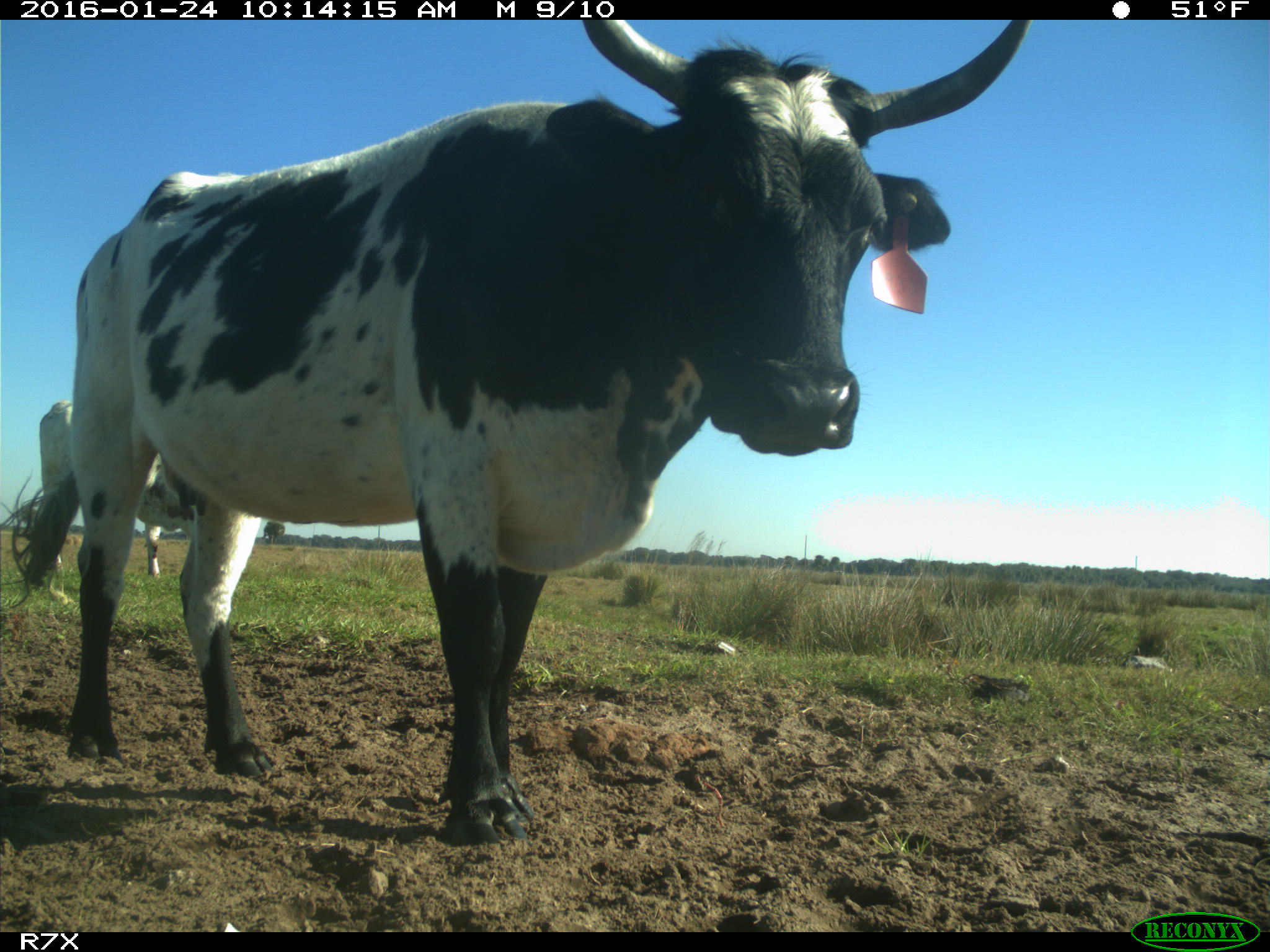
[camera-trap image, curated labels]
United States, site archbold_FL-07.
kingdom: Animalia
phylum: Chordata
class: Mammalia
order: Artiodactyla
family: Bovidae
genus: Bos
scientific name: Bos taurus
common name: domestic cow